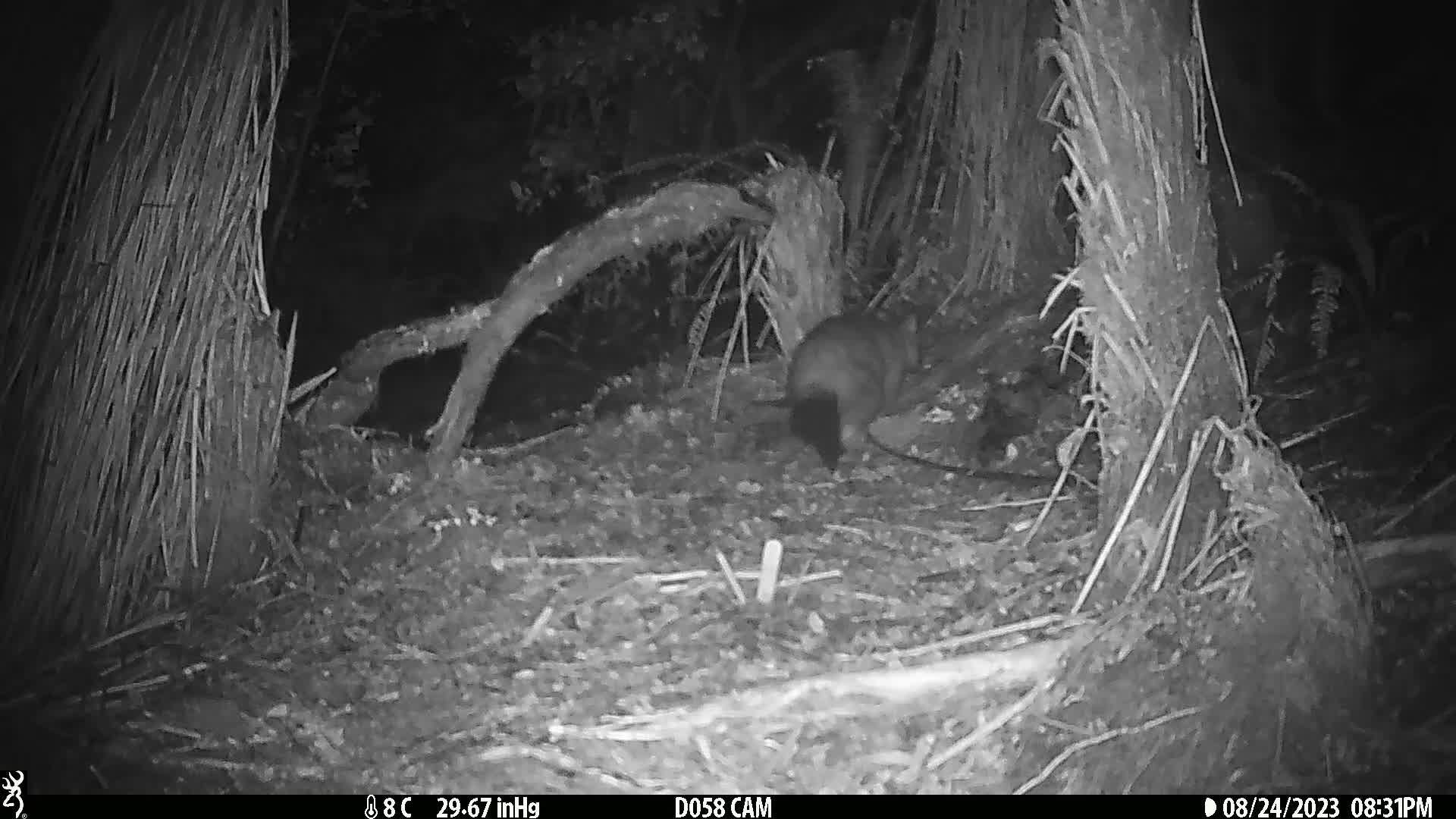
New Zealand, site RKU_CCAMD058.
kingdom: Animalia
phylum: Chordata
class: Mammalia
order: Diprotodontia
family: Phalangeridae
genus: Trichosurus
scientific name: Trichosurus vulpecula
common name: common brushtail possum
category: possum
Possum (common brushtail possum) (Trichosurus vulpecula).